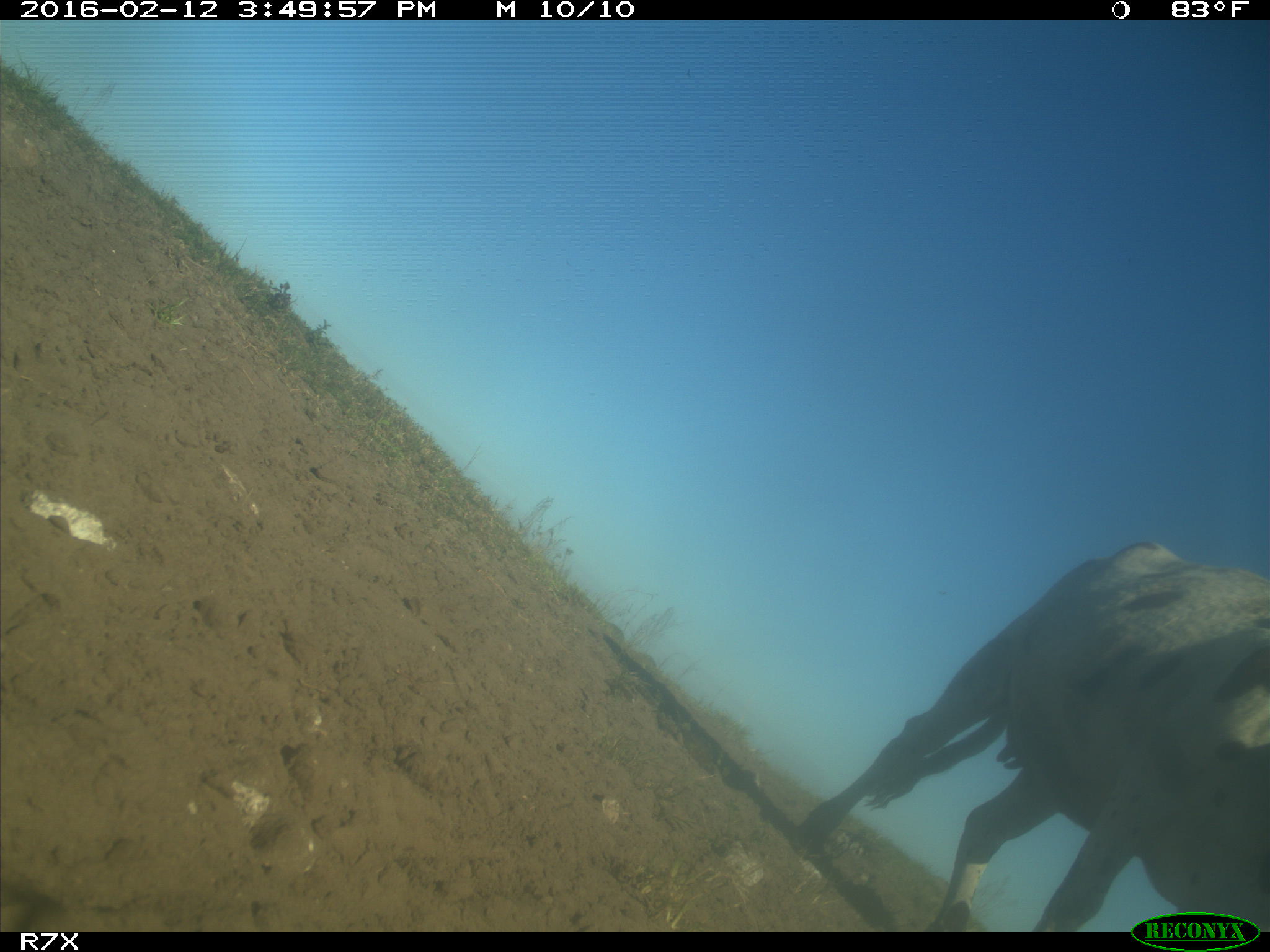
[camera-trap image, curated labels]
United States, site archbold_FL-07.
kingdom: Animalia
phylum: Chordata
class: Mammalia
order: Artiodactyla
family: Bovidae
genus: Bos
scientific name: Bos taurus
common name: domestic cow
Bos taurus (domestic cow).